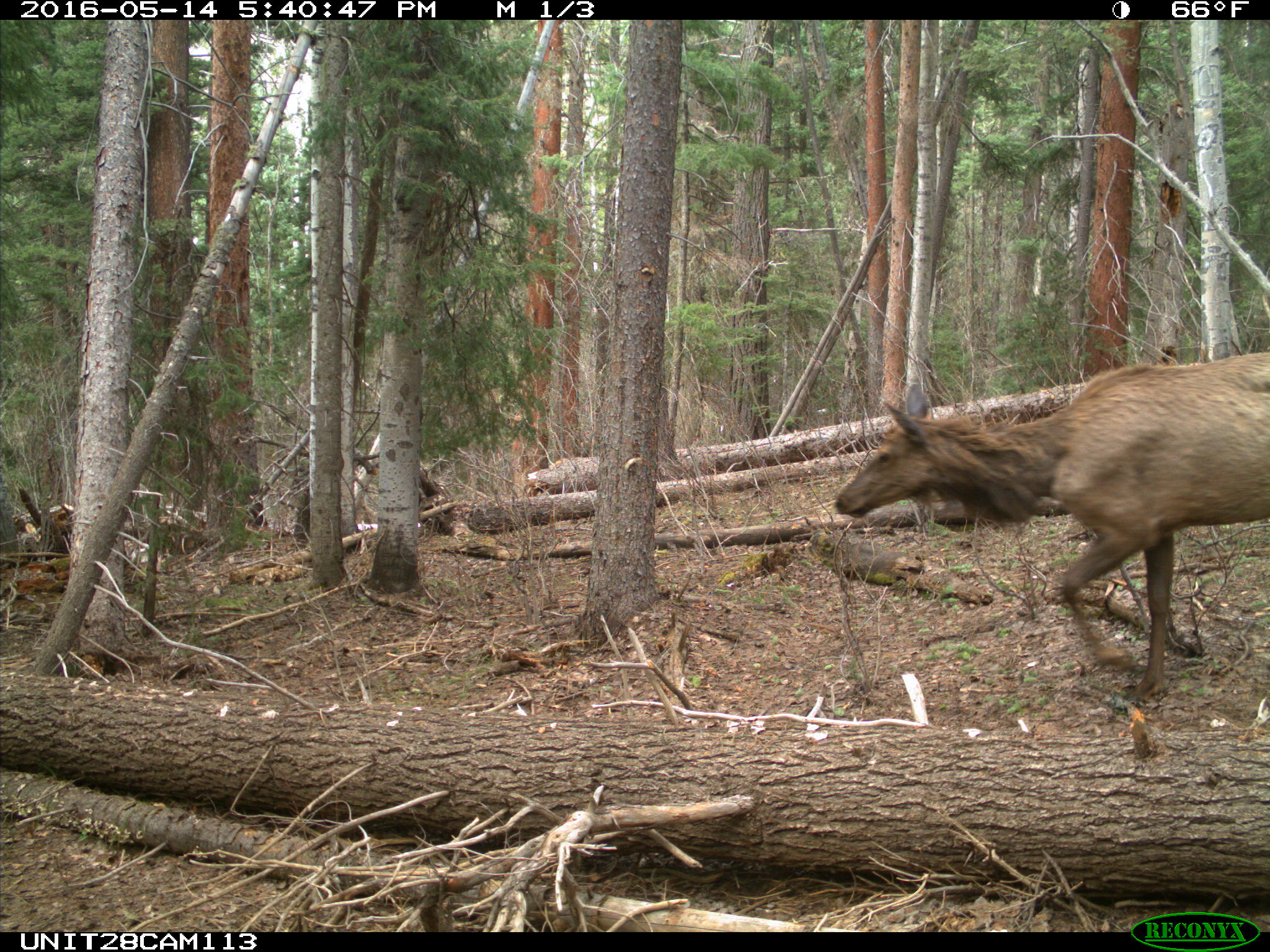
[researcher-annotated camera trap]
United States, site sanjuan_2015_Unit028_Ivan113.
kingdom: Animalia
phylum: Chordata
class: Mammalia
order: Artiodactyla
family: Cervidae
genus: Cervus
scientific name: Cervus elaphus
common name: red deer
Cervus elaphus (red deer).